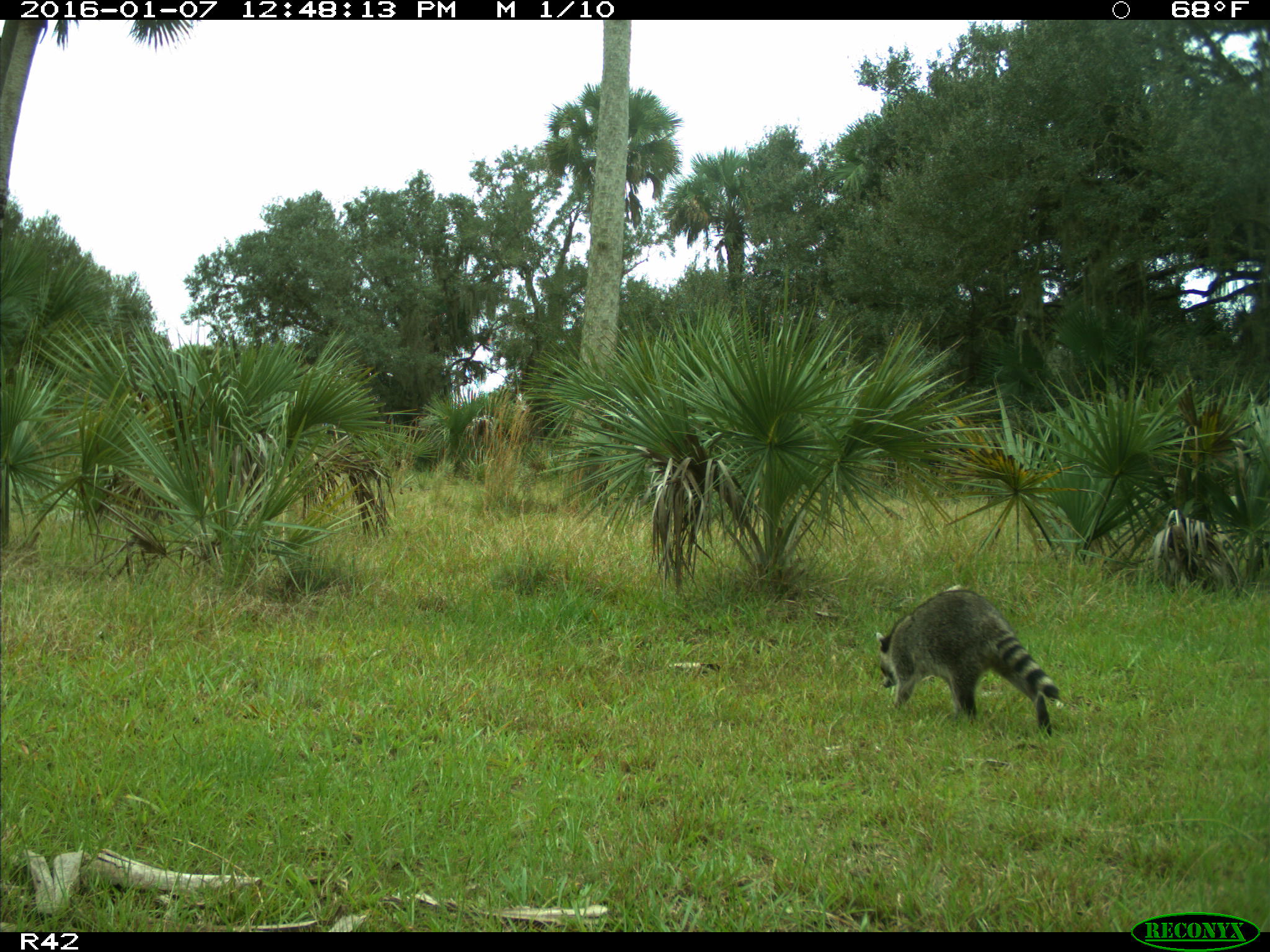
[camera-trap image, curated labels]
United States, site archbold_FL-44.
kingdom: Animalia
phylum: Chordata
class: Mammalia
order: Carnivora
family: Procyonidae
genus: Procyon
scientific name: Procyon lotor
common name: common raccoon